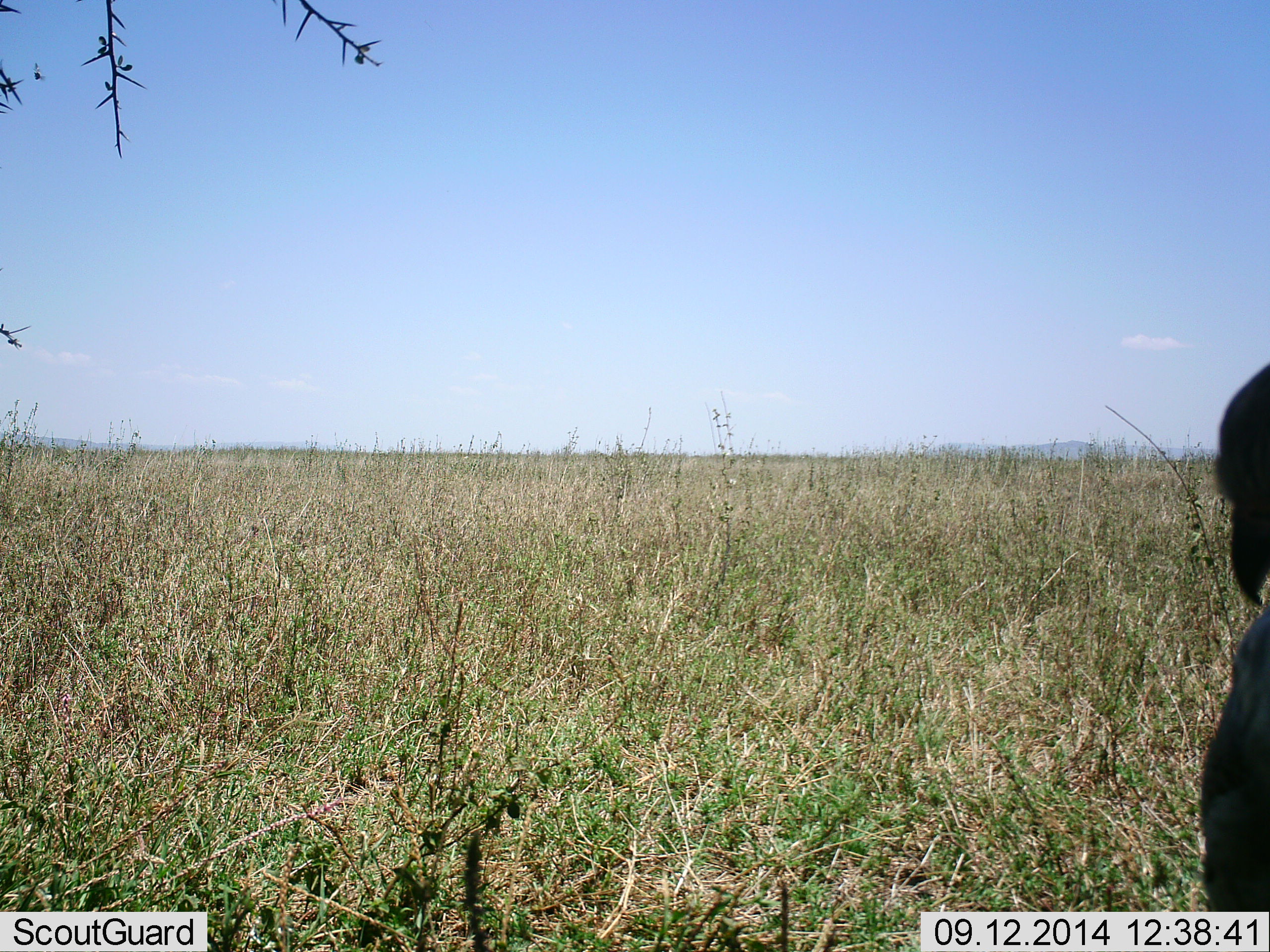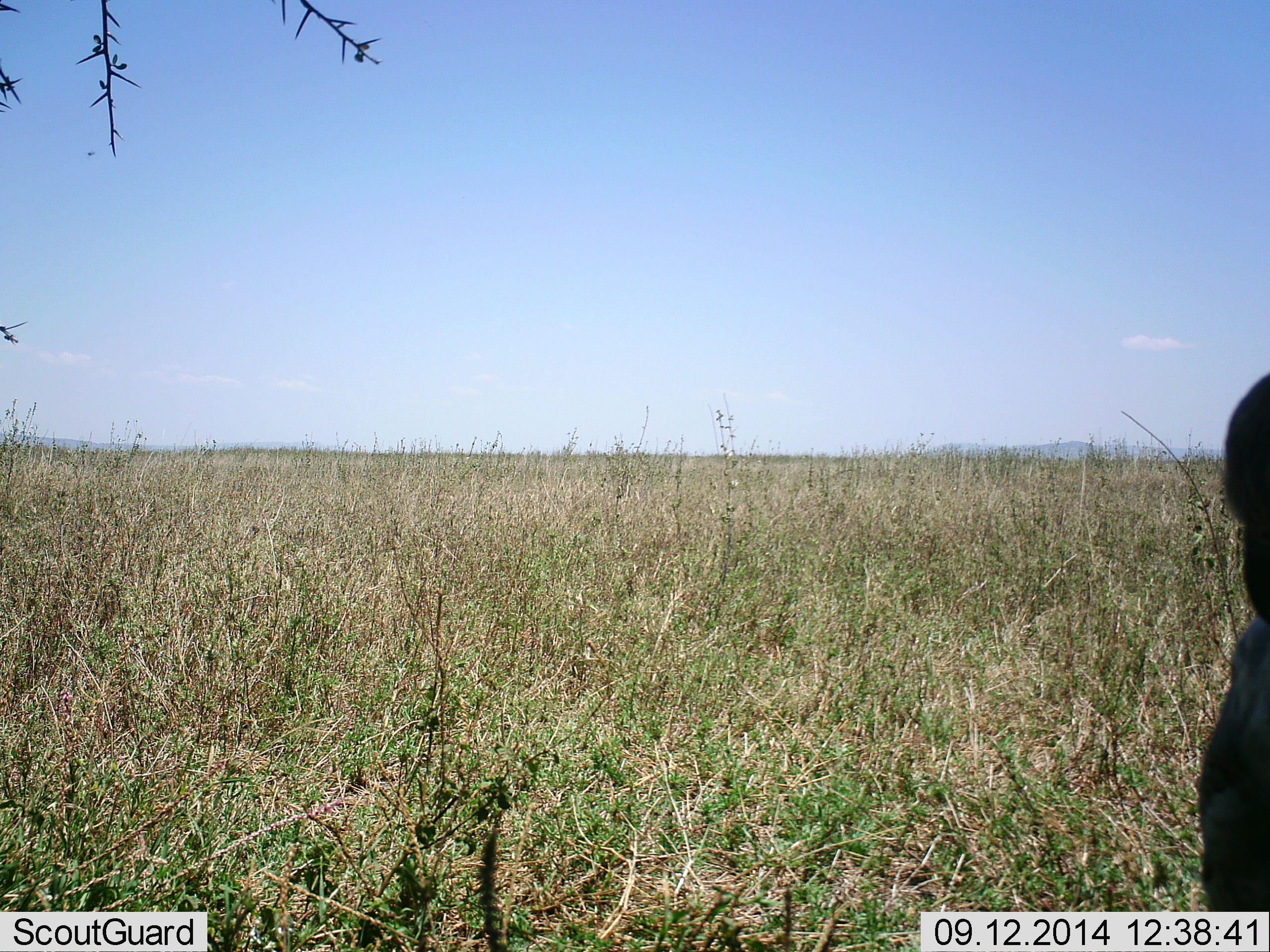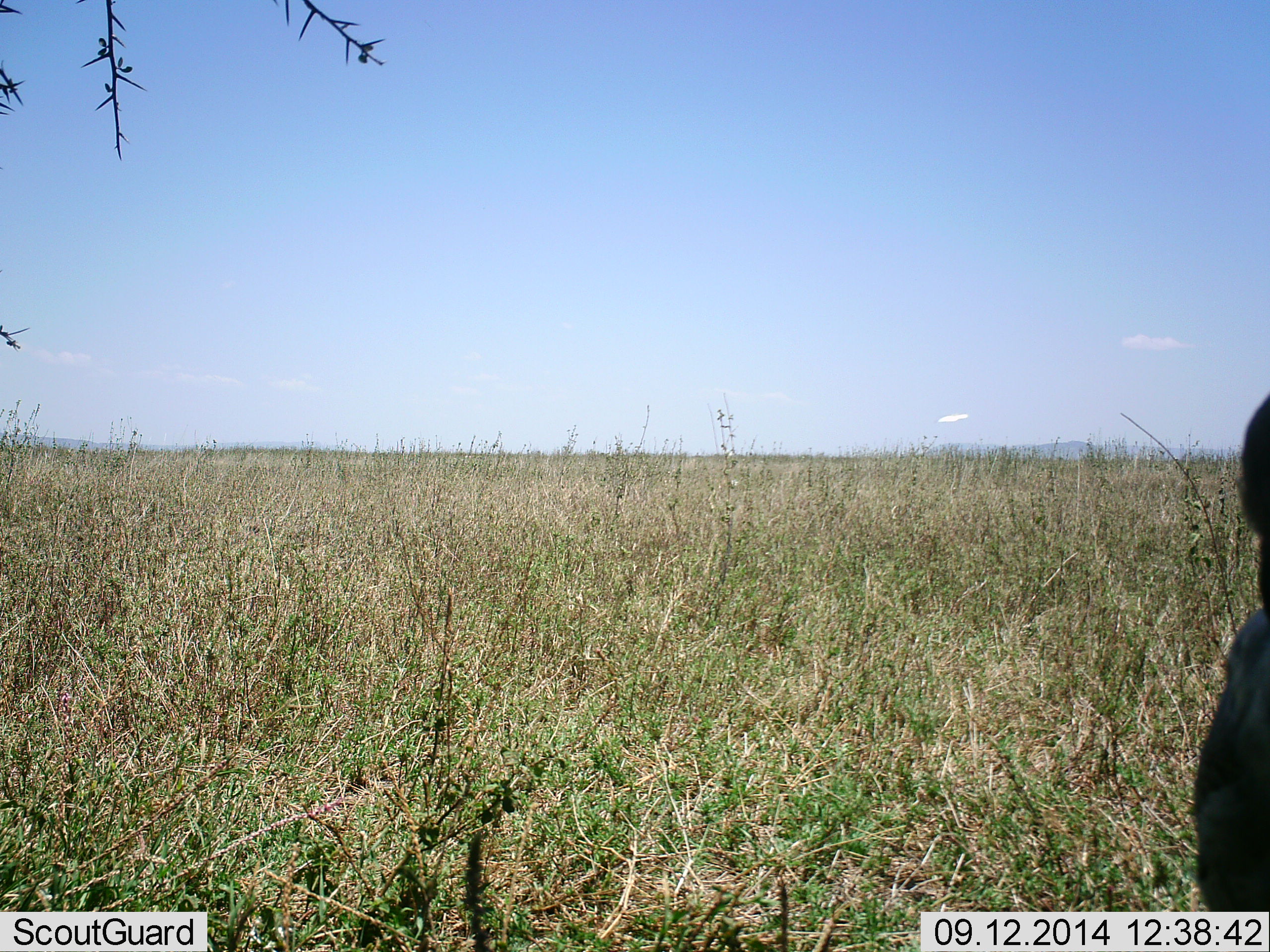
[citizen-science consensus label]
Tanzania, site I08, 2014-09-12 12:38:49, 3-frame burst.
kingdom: Animalia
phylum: Chordata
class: Aves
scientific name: Aves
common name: bird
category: otherbird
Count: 1.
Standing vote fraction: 75%.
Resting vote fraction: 12%.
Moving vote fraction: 12%.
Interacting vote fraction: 0%.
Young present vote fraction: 0%.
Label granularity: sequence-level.